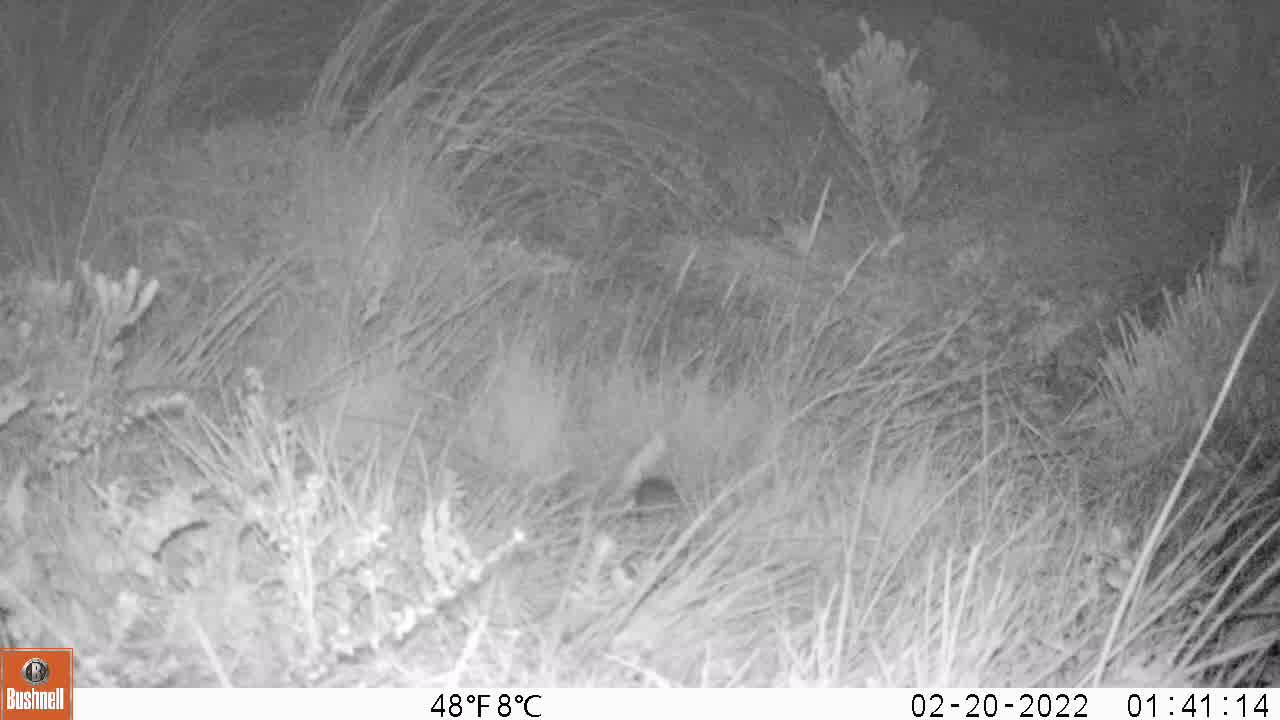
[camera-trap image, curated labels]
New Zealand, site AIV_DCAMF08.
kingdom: Animalia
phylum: Chordata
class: Mammalia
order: Rodentia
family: Muridae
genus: Mus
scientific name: Mus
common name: mouse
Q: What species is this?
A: Mouse (Mus).